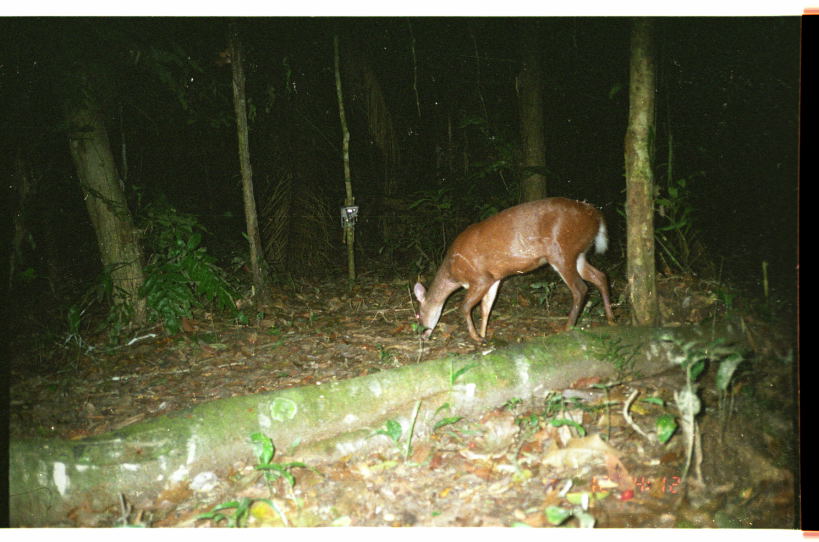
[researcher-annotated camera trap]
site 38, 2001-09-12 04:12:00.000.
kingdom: Animalia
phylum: Chordata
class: Mammalia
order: Artiodactyla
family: Cervidae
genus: Mazama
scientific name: Mazama americana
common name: red brocket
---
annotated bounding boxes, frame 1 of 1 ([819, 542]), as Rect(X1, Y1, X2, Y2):
mazama americana: Rect(412, 195, 617, 343)